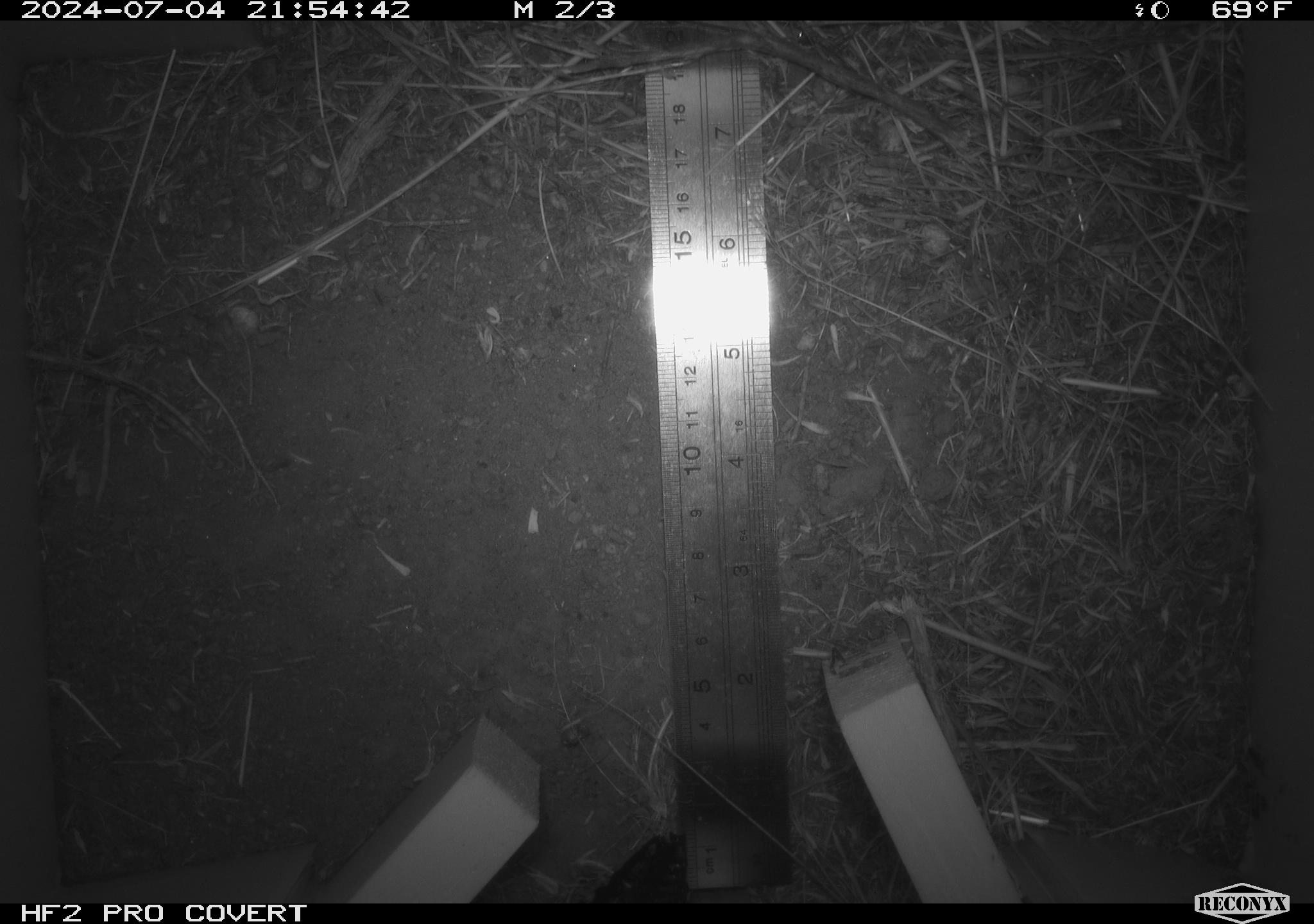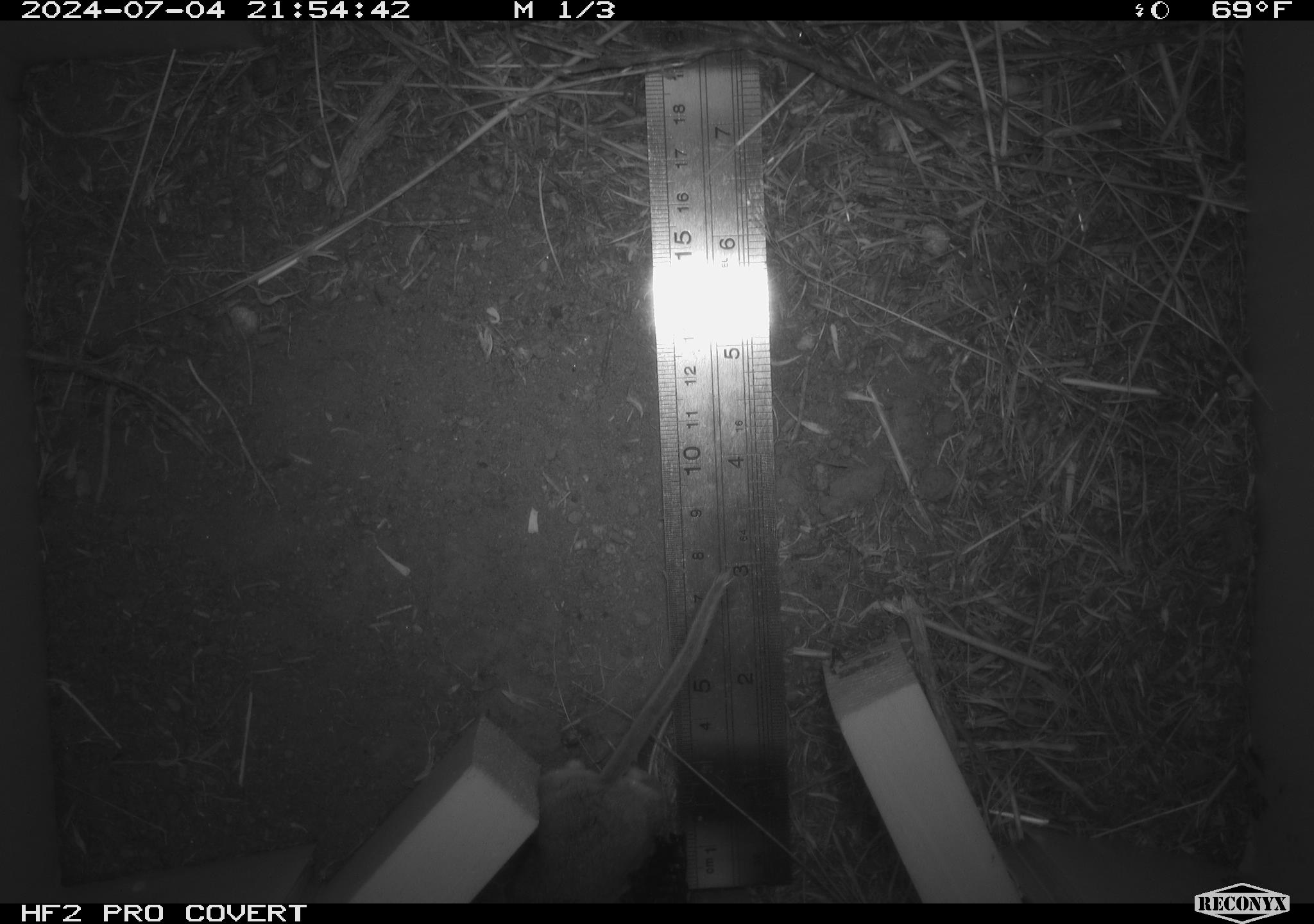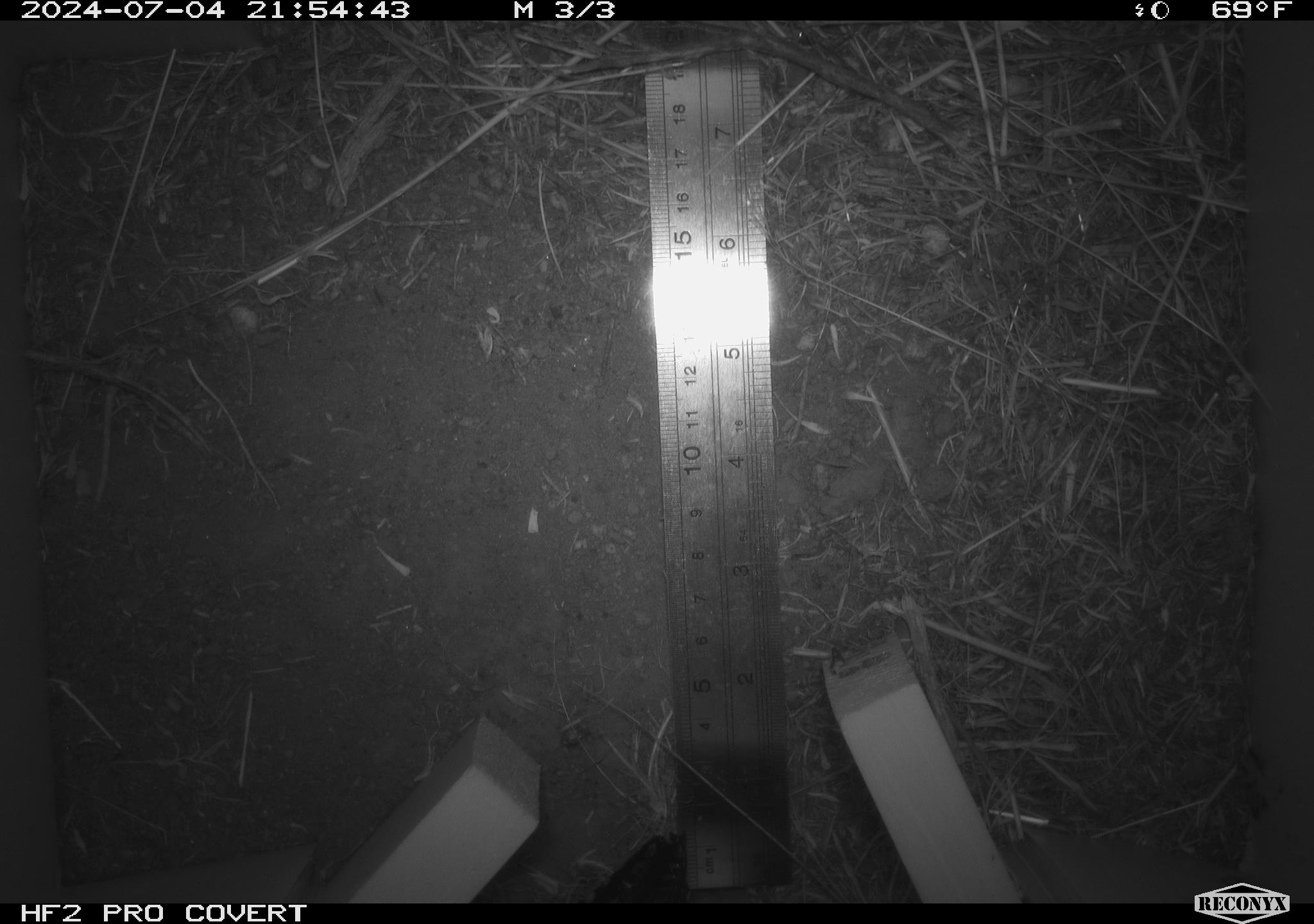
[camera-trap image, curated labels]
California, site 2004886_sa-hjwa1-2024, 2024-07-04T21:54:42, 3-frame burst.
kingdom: Animalia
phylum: Chordata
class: Mammalia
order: Rodentia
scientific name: Rodentia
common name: rodent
Rodent (Rodentia).